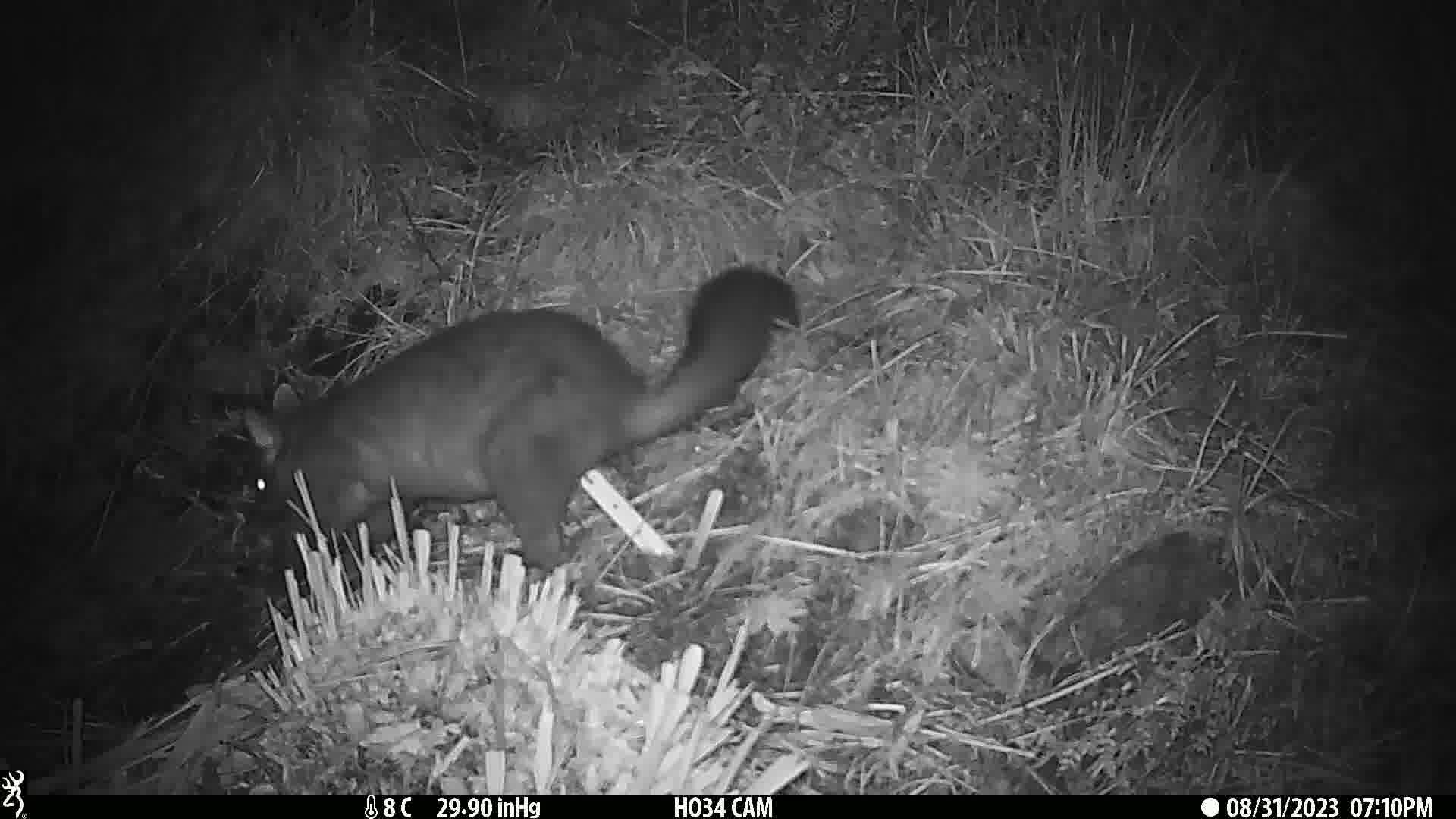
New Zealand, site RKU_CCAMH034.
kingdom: Animalia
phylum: Chordata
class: Mammalia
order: Diprotodontia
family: Phalangeridae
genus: Trichosurus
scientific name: Trichosurus vulpecula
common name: common brushtail possum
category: possum